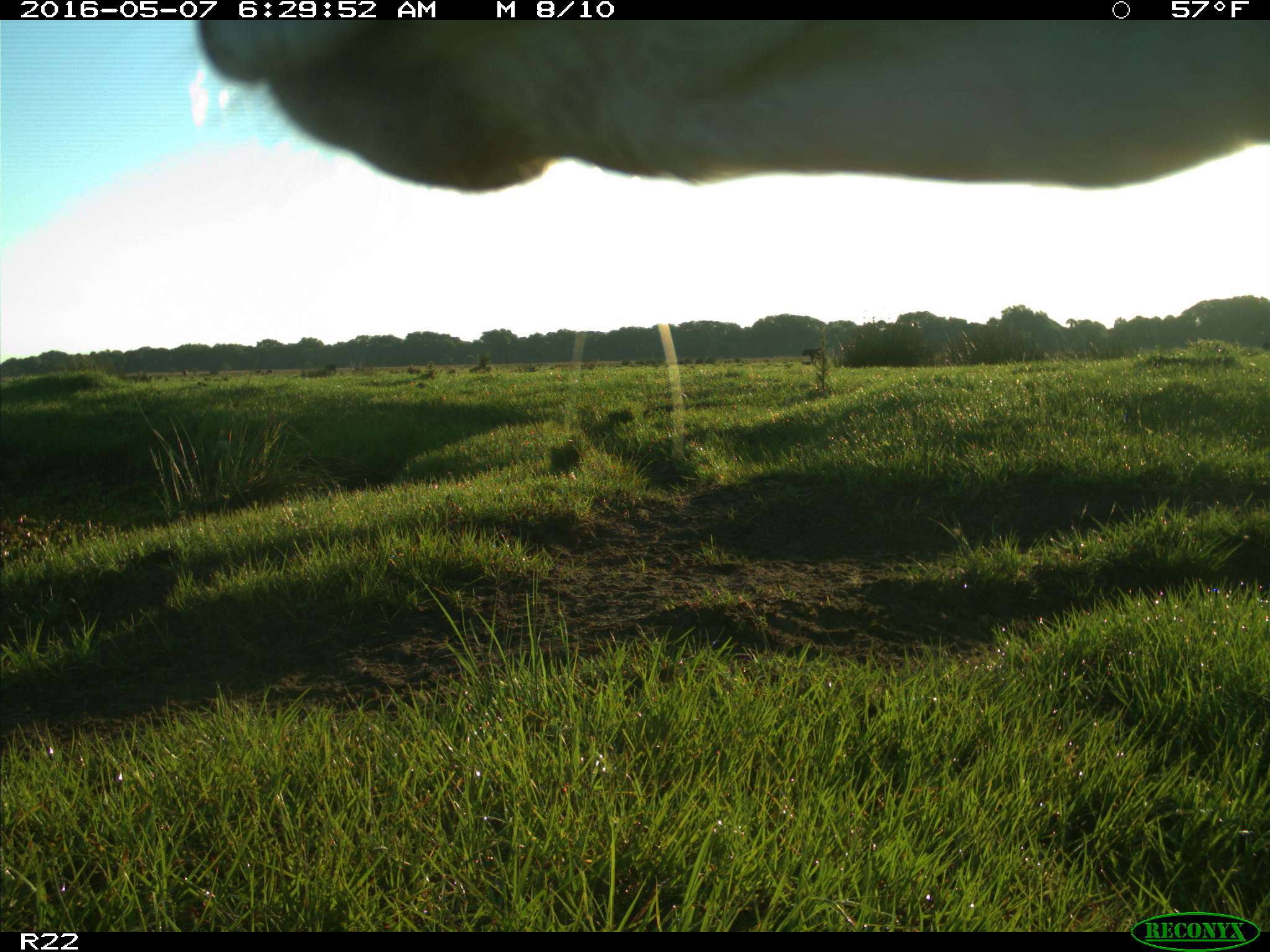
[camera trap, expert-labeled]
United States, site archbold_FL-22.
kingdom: Animalia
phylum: Chordata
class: Mammalia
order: Artiodactyla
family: Bovidae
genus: Bos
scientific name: Bos taurus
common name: domestic cow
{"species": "Bos taurus (domestic cow)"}